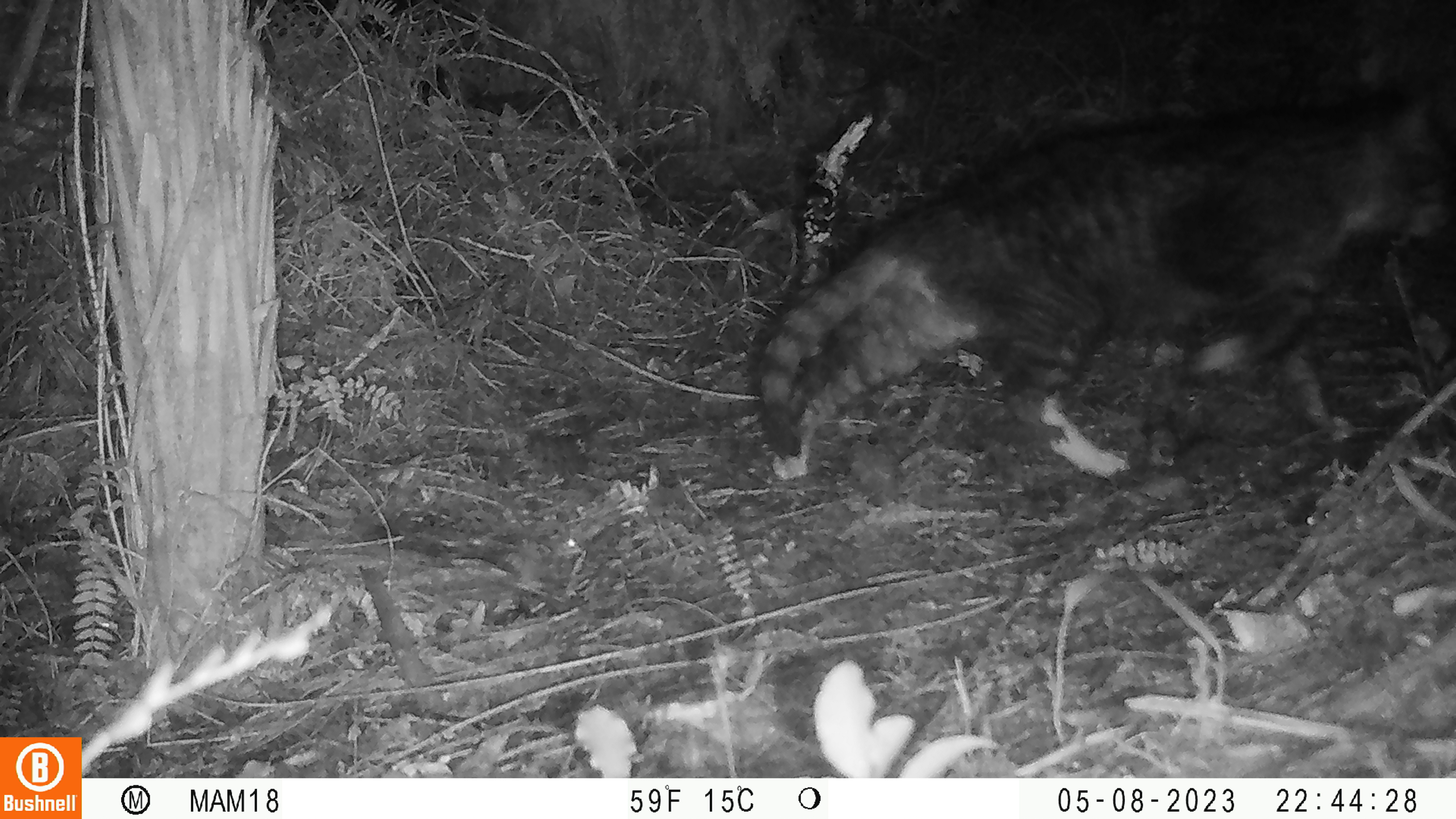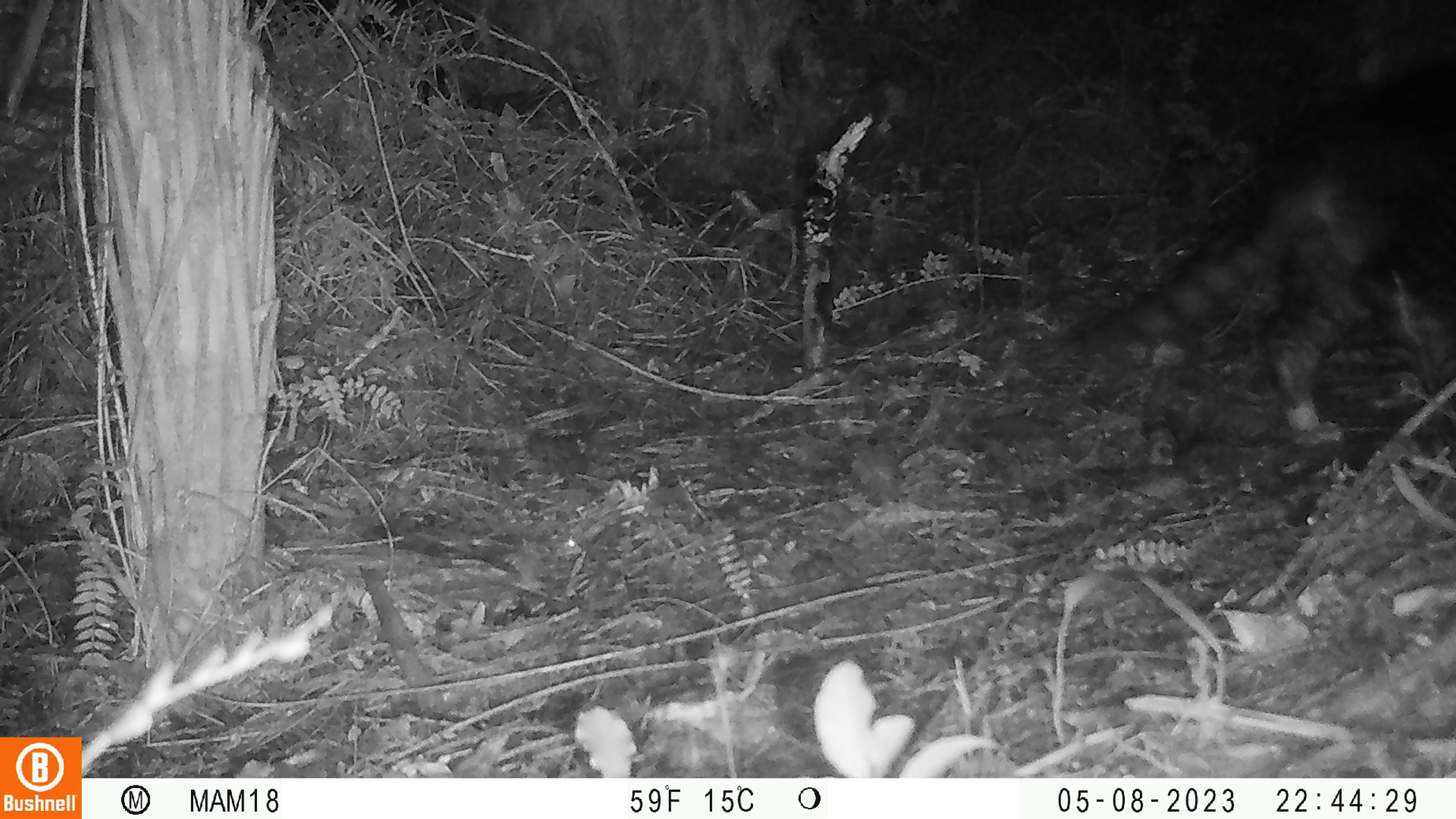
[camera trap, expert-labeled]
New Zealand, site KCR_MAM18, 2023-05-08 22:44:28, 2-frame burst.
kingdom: Animalia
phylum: Chordata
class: Mammalia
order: Carnivora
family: Felidae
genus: Felis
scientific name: Felis catus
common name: domestic cat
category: cat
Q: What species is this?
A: Cat (domestic cat) (Felis catus).